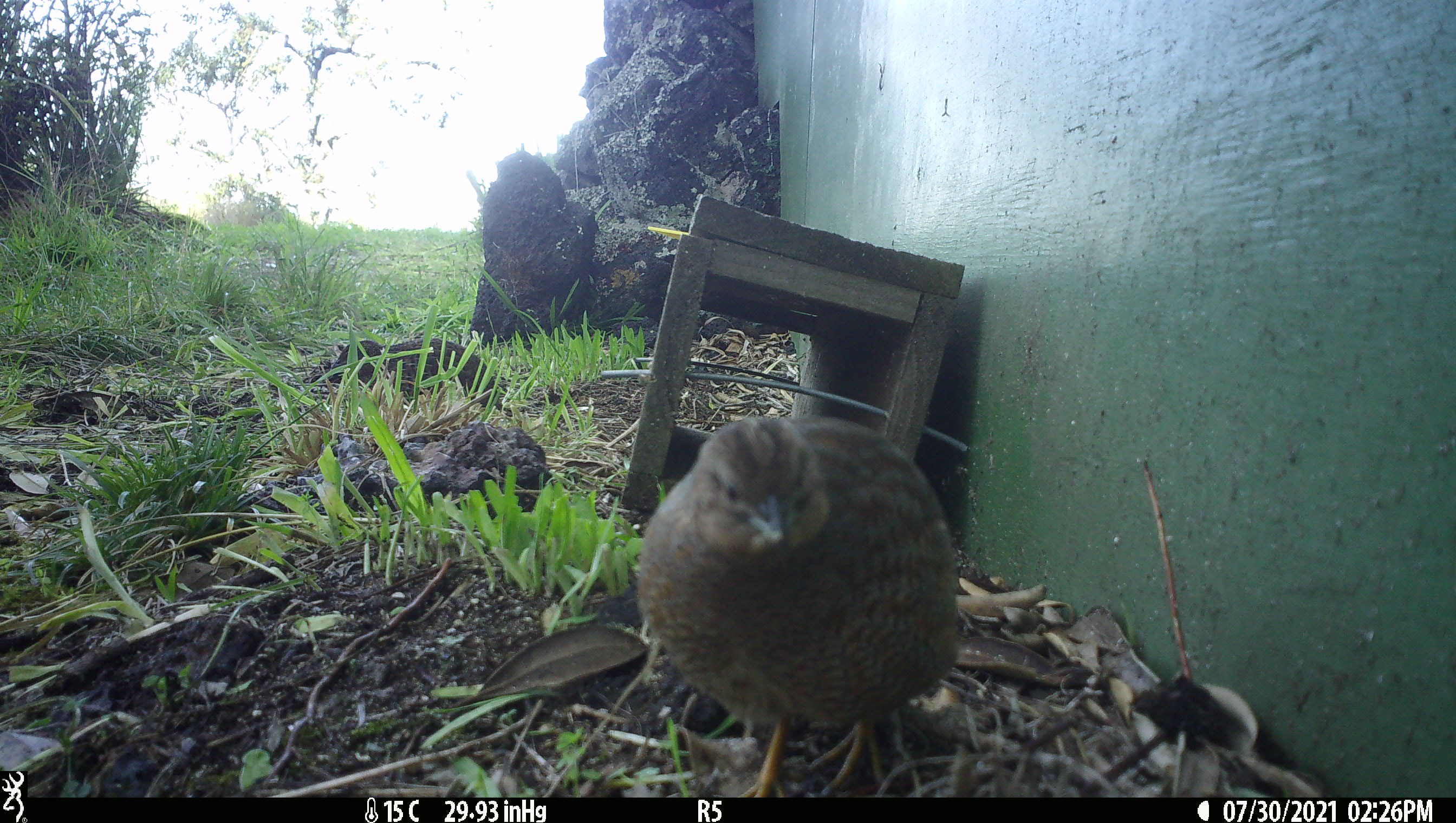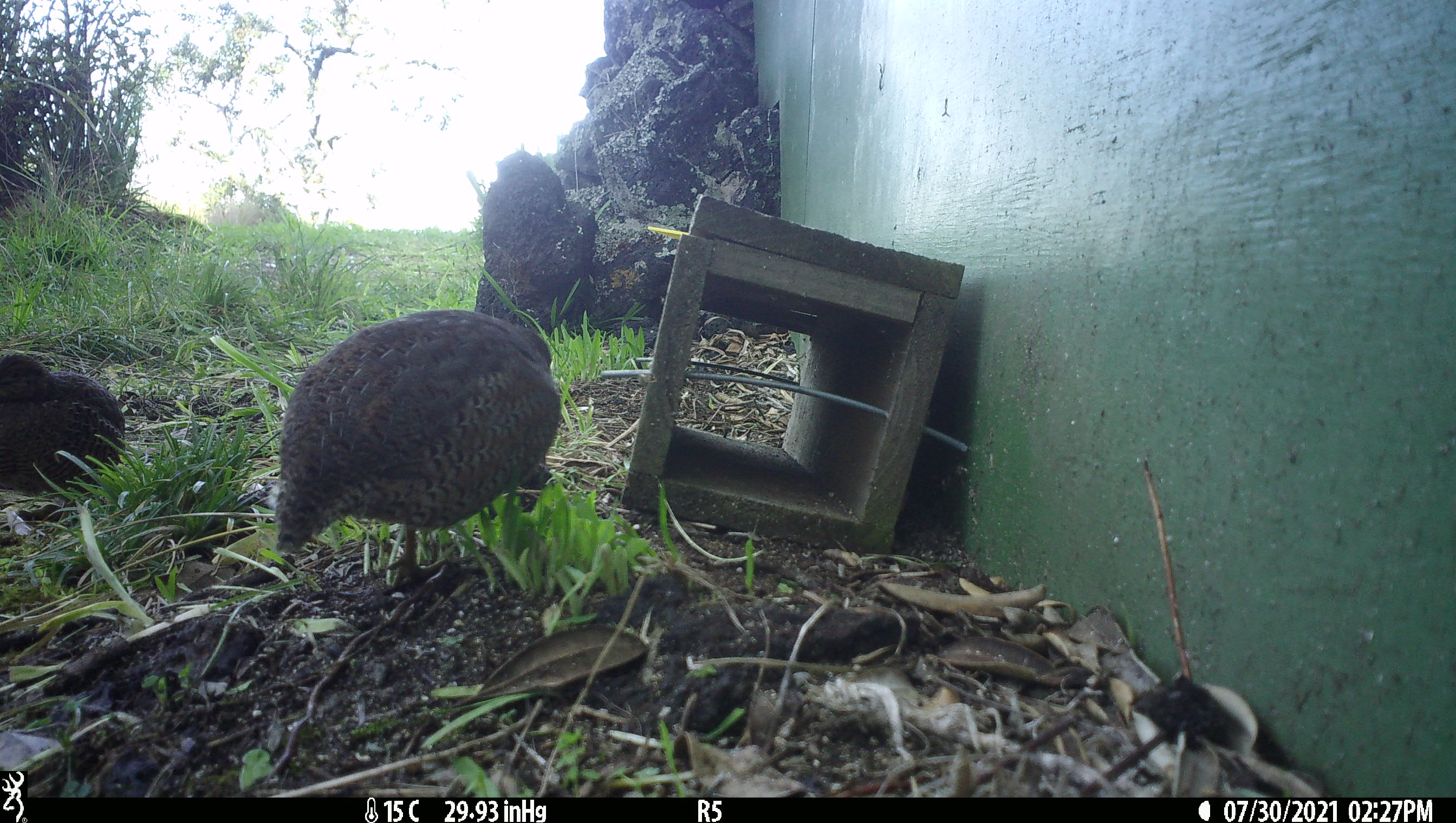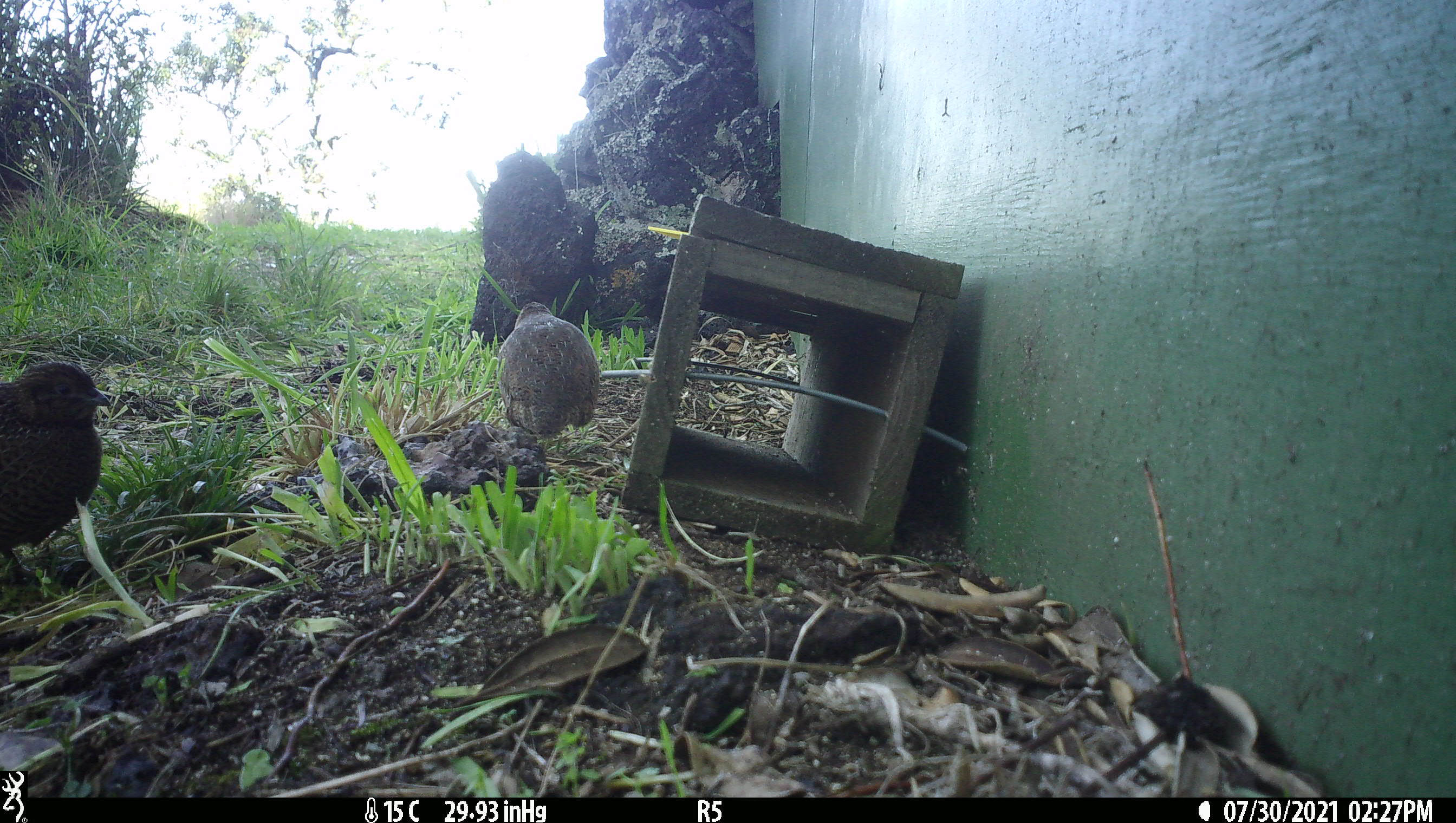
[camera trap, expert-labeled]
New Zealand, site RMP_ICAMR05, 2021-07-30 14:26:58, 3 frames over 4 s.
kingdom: Animalia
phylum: Chordata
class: Aves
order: Galliformes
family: Phasianidae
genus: Synoicus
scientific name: Synoicus ypsilophorus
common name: brown quail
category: quail brown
Quail brown (brown quail) (Synoicus ypsilophorus).